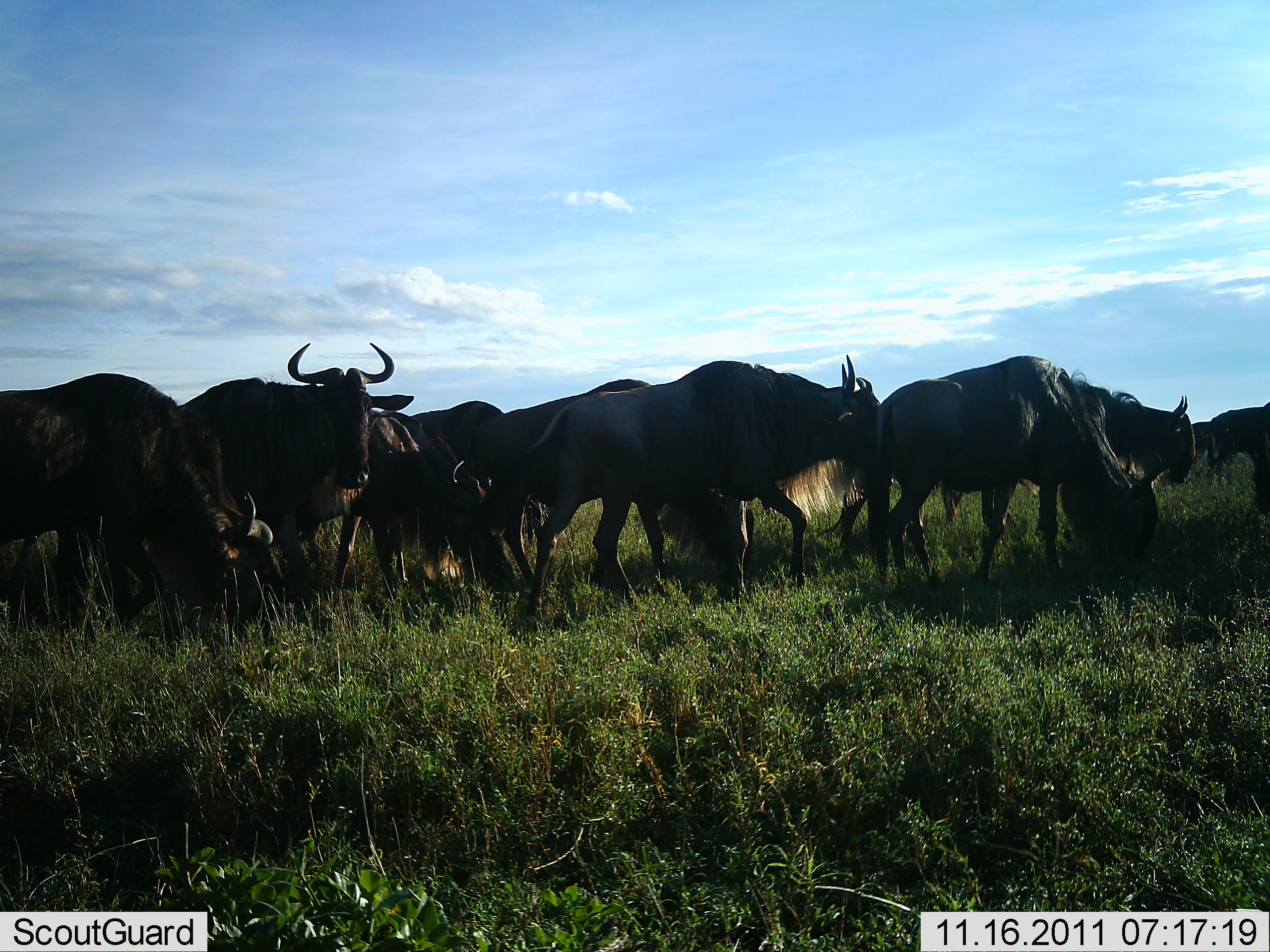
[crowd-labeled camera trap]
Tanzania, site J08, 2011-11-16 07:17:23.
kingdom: Animalia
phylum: Chordata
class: Mammalia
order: Artiodactyla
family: Bovidae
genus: Connochaetes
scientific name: Connochaetes taurinus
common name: blue wildebeest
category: wildebeest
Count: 11-50.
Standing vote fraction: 47%.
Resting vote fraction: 0%.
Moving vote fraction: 40%.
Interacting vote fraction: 7%.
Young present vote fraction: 7%.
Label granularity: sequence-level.